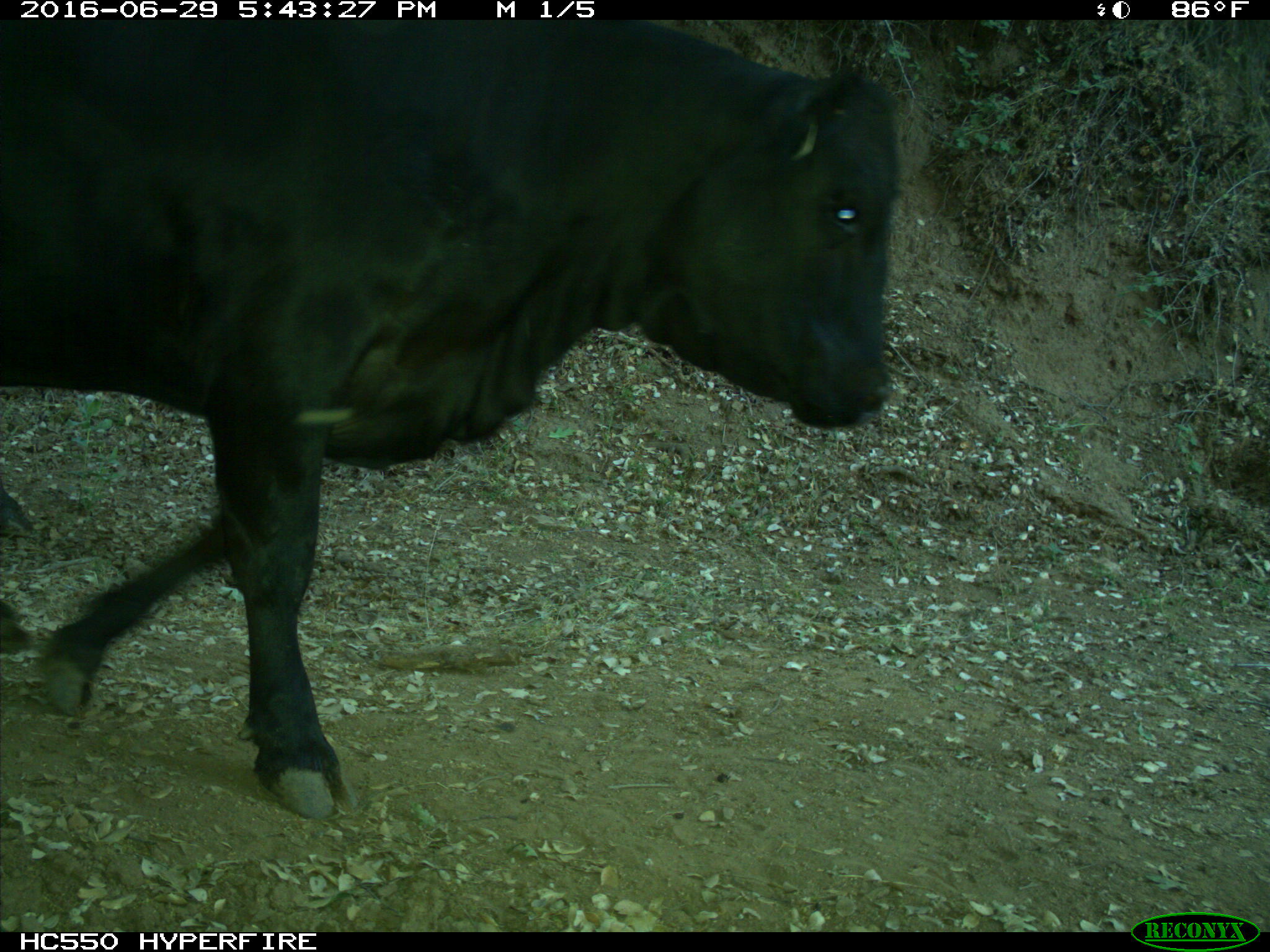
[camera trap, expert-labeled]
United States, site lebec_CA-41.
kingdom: Animalia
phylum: Chordata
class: Mammalia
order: Artiodactyla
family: Bovidae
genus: Bos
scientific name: Bos taurus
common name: domestic cow